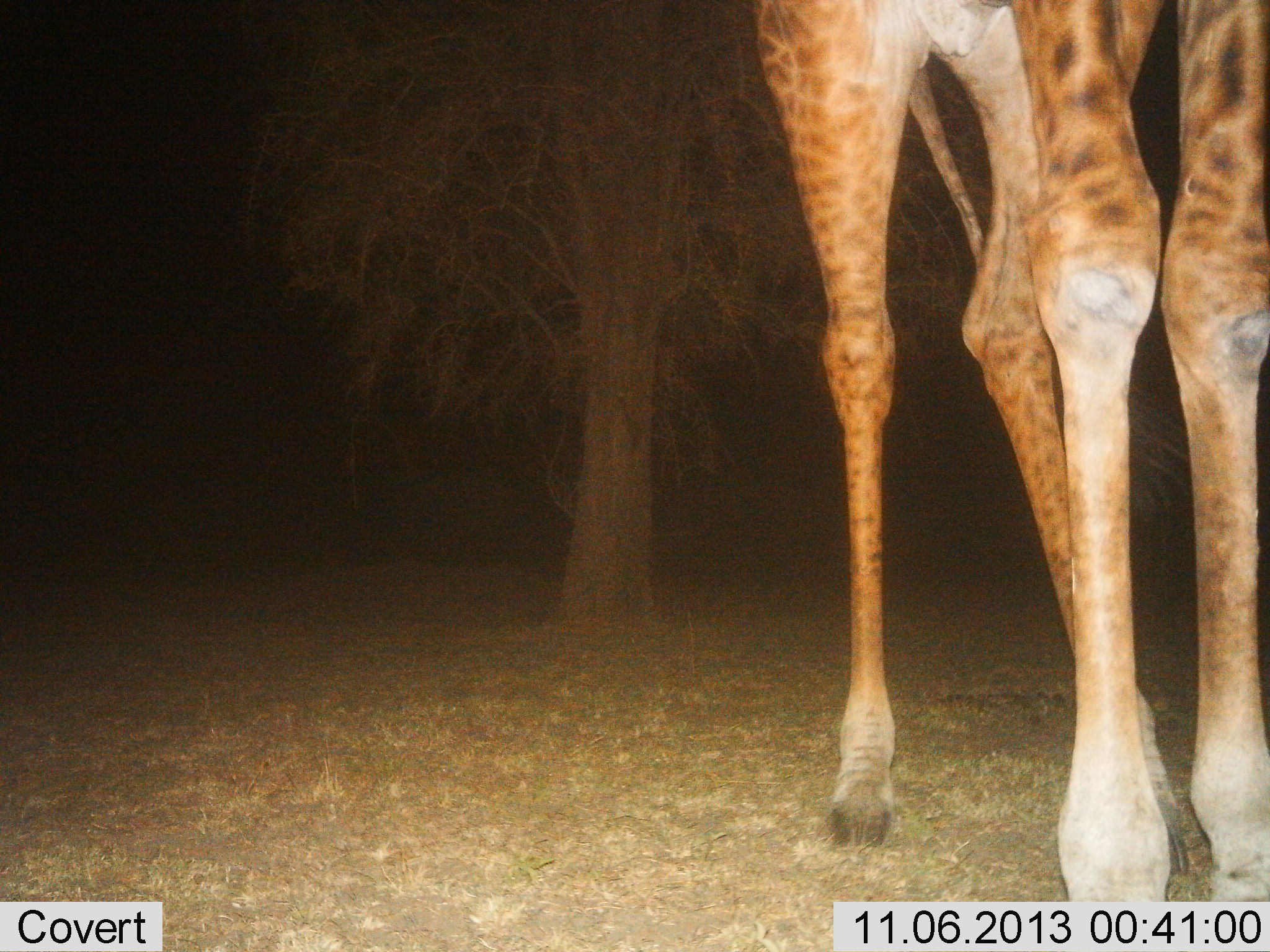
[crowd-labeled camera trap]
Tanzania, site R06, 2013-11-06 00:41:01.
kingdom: Animalia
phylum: Chordata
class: Mammalia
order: Artiodactyla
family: Giraffidae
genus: Giraffa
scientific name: Giraffa camelopardalis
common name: giraffe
Giraffe (Giraffa camelopardalis), count 1. Behavior (volunteer vote fractions): standing 80%, resting 10%, moving 10%, interacting 0%. Young present (vote fraction): 0%. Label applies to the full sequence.